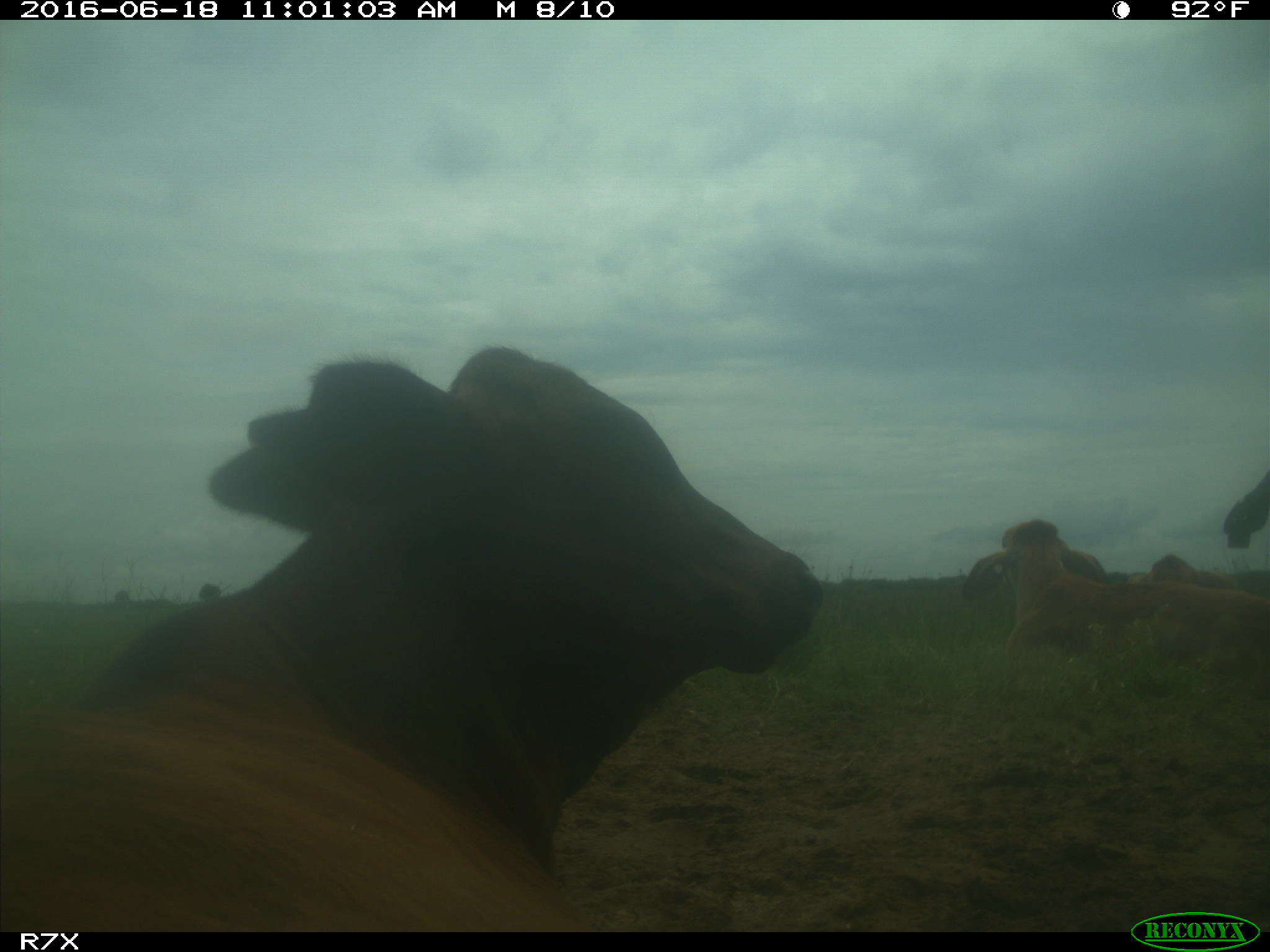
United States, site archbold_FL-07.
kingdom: Animalia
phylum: Chordata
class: Mammalia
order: Artiodactyla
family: Bovidae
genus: Bos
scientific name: Bos taurus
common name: domestic cow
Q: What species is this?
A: Bos taurus (domestic cow).